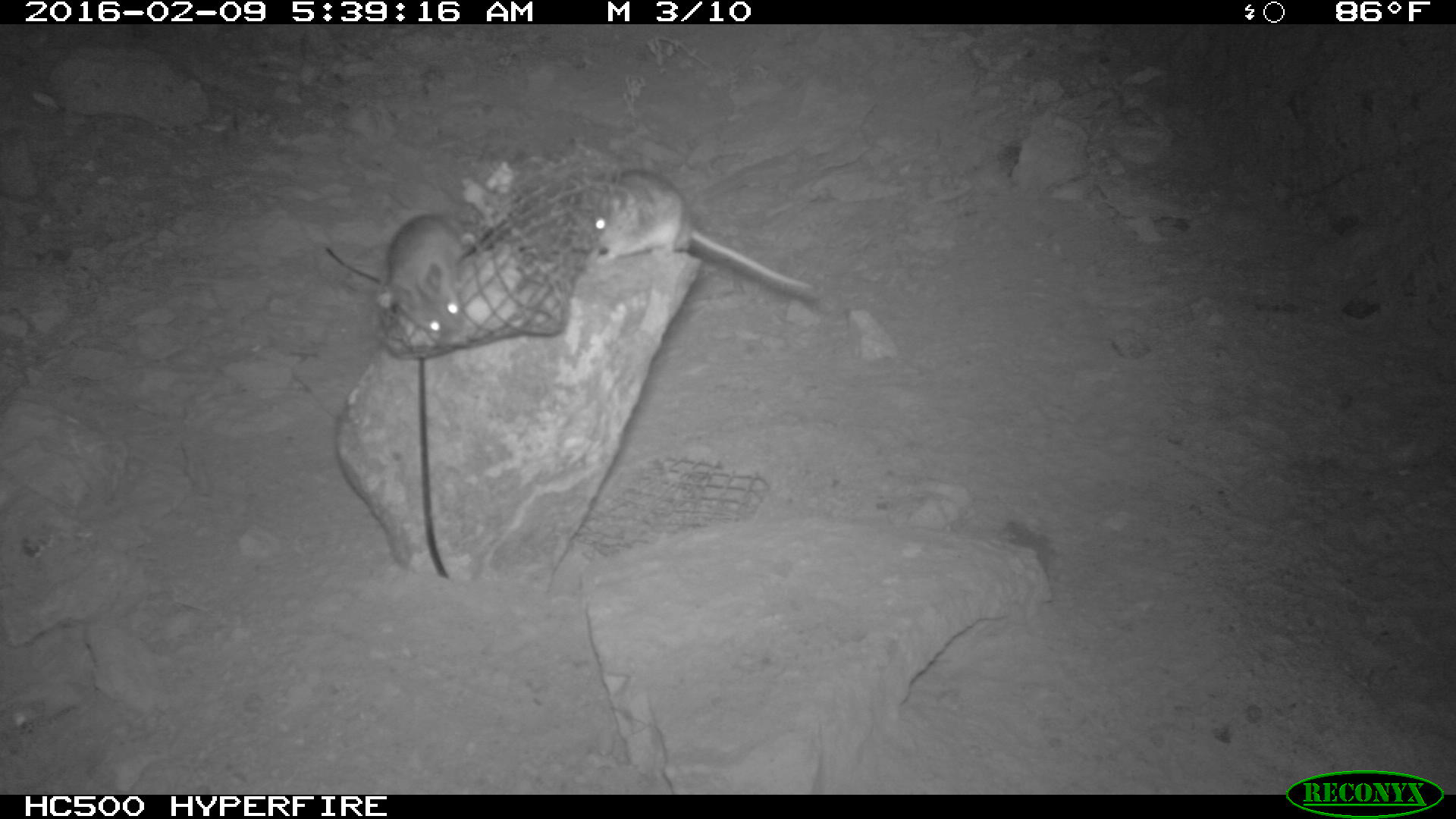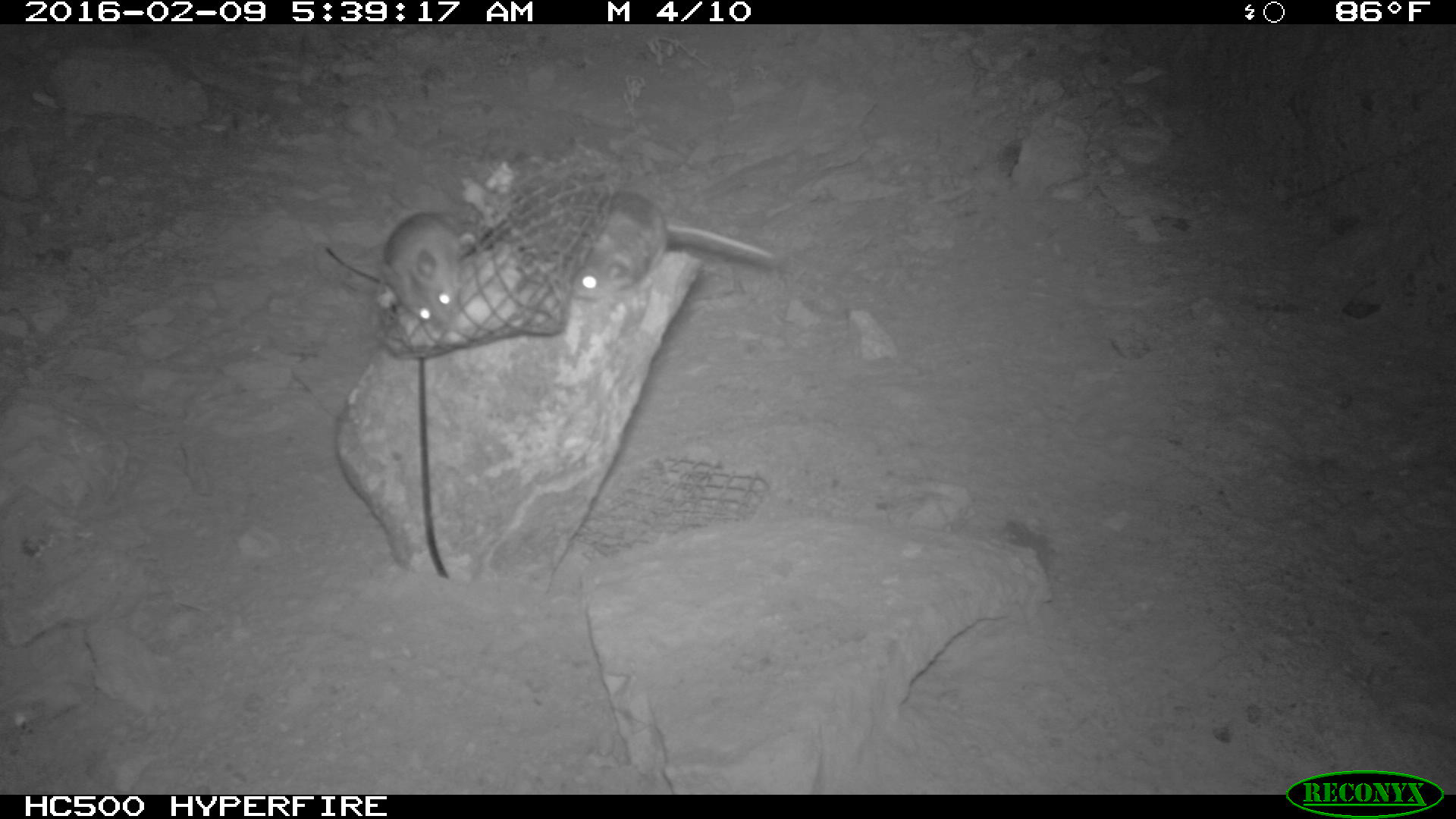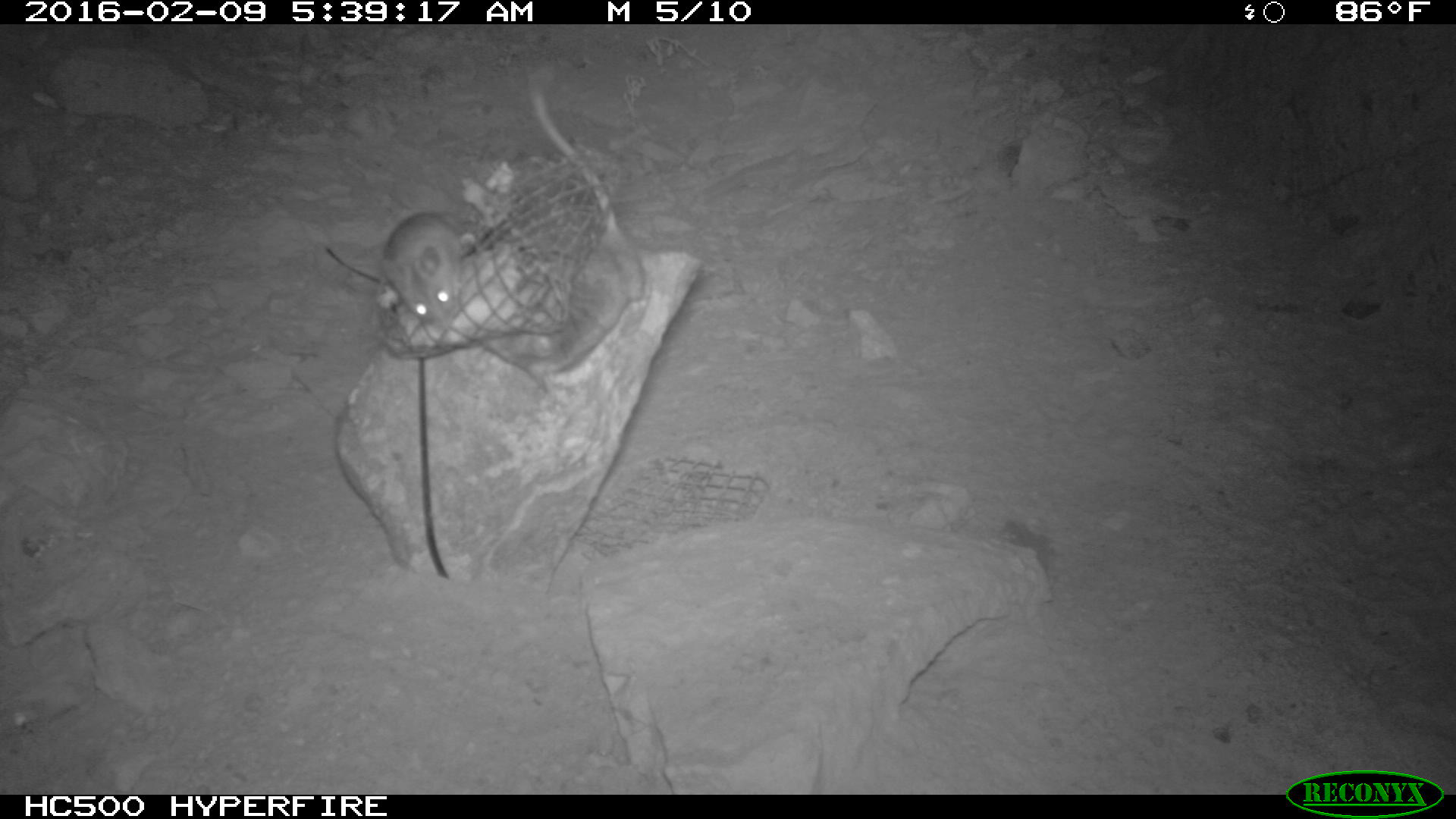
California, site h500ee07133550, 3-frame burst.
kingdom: Animalia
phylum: Chordata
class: Mammalia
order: Rodentia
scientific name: Rodentia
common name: rodent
Rodent (Rodentia).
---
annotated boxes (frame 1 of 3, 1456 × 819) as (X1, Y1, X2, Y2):
rodent: (571, 170, 812, 288); (375, 211, 479, 336)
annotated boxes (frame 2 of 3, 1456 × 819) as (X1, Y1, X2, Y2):
rodent: (566, 187, 779, 297); (380, 205, 497, 333)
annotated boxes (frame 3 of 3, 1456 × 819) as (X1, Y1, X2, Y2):
rodent: (488, 82, 647, 375); (378, 207, 471, 325)